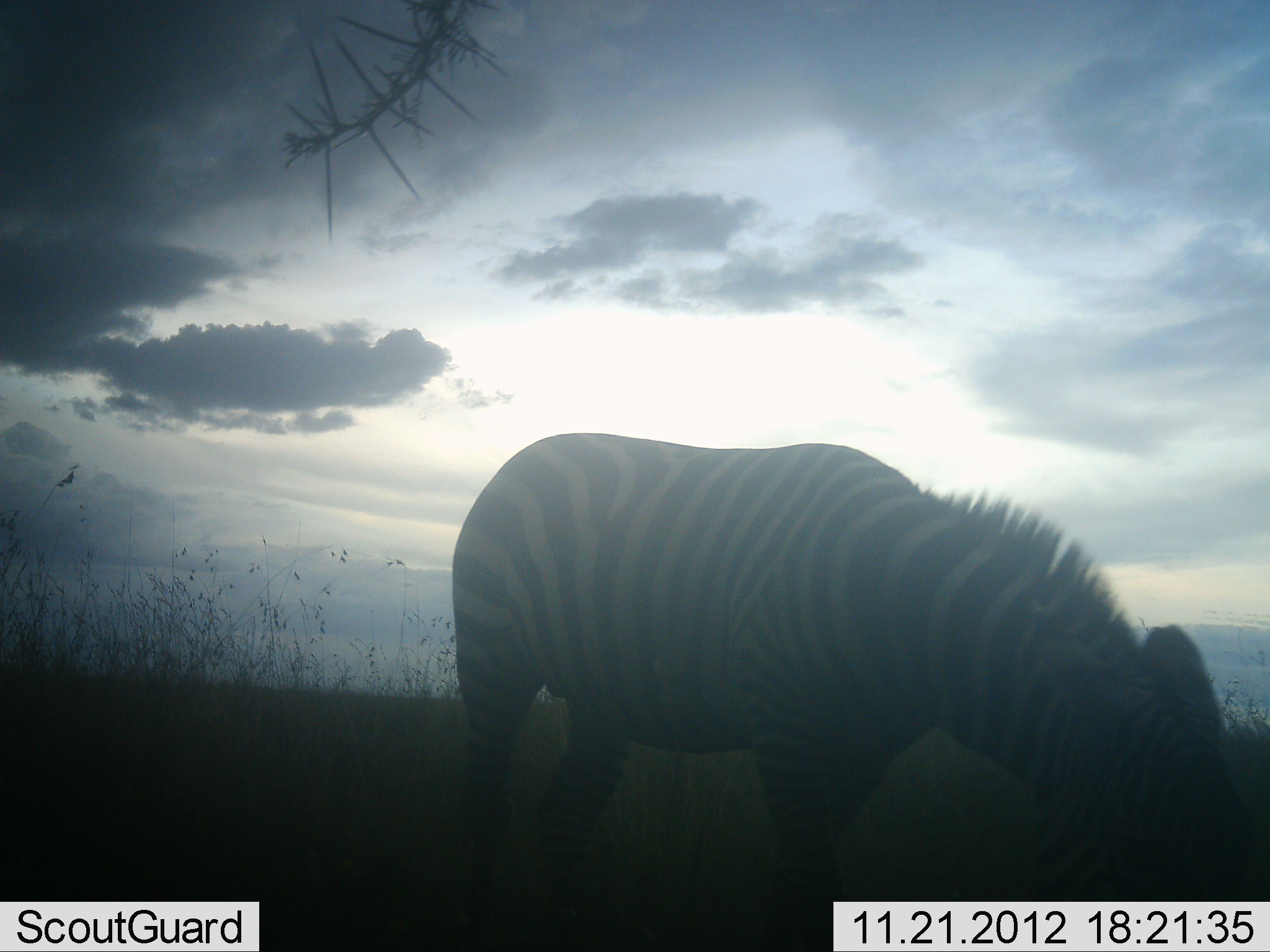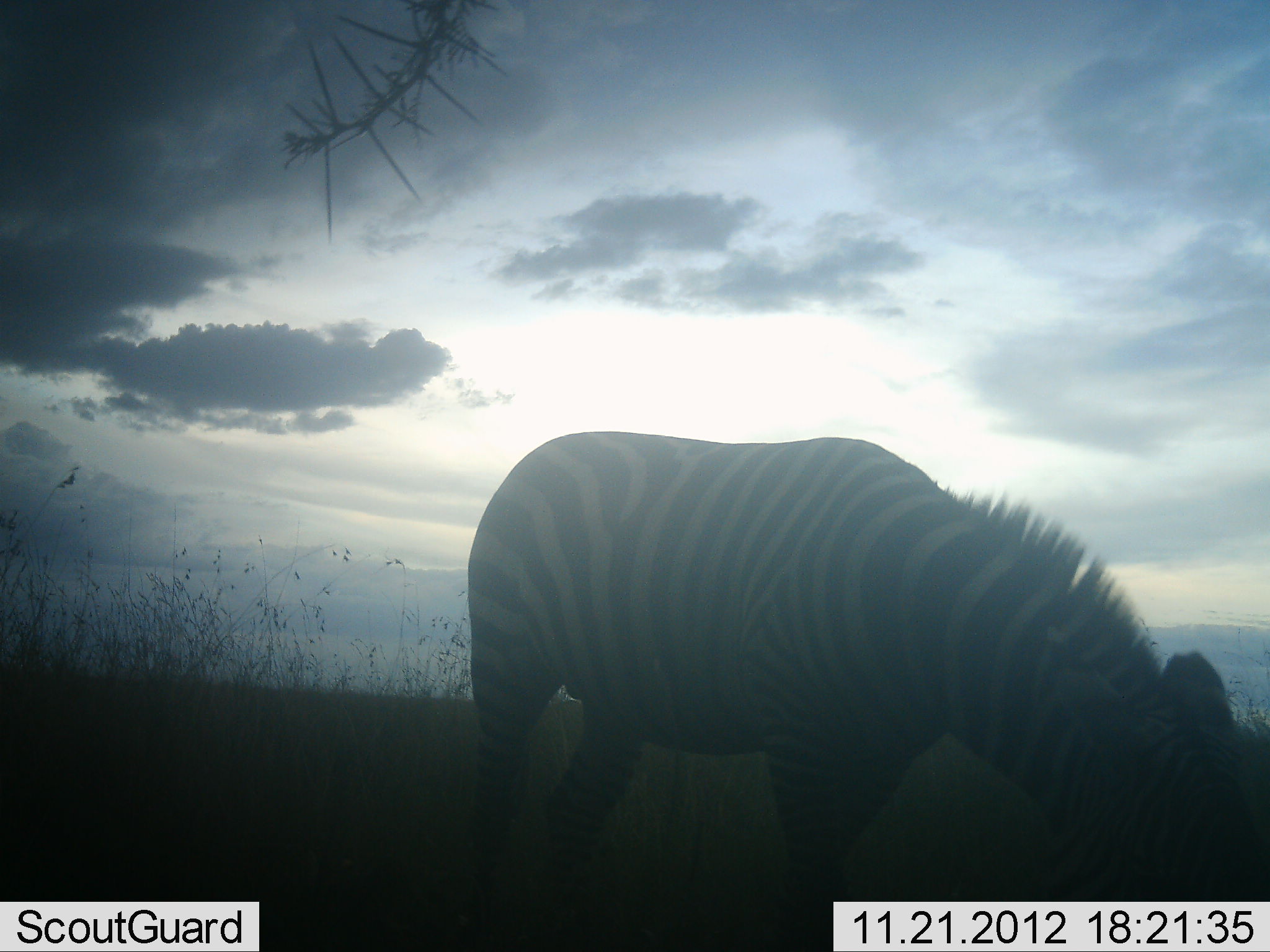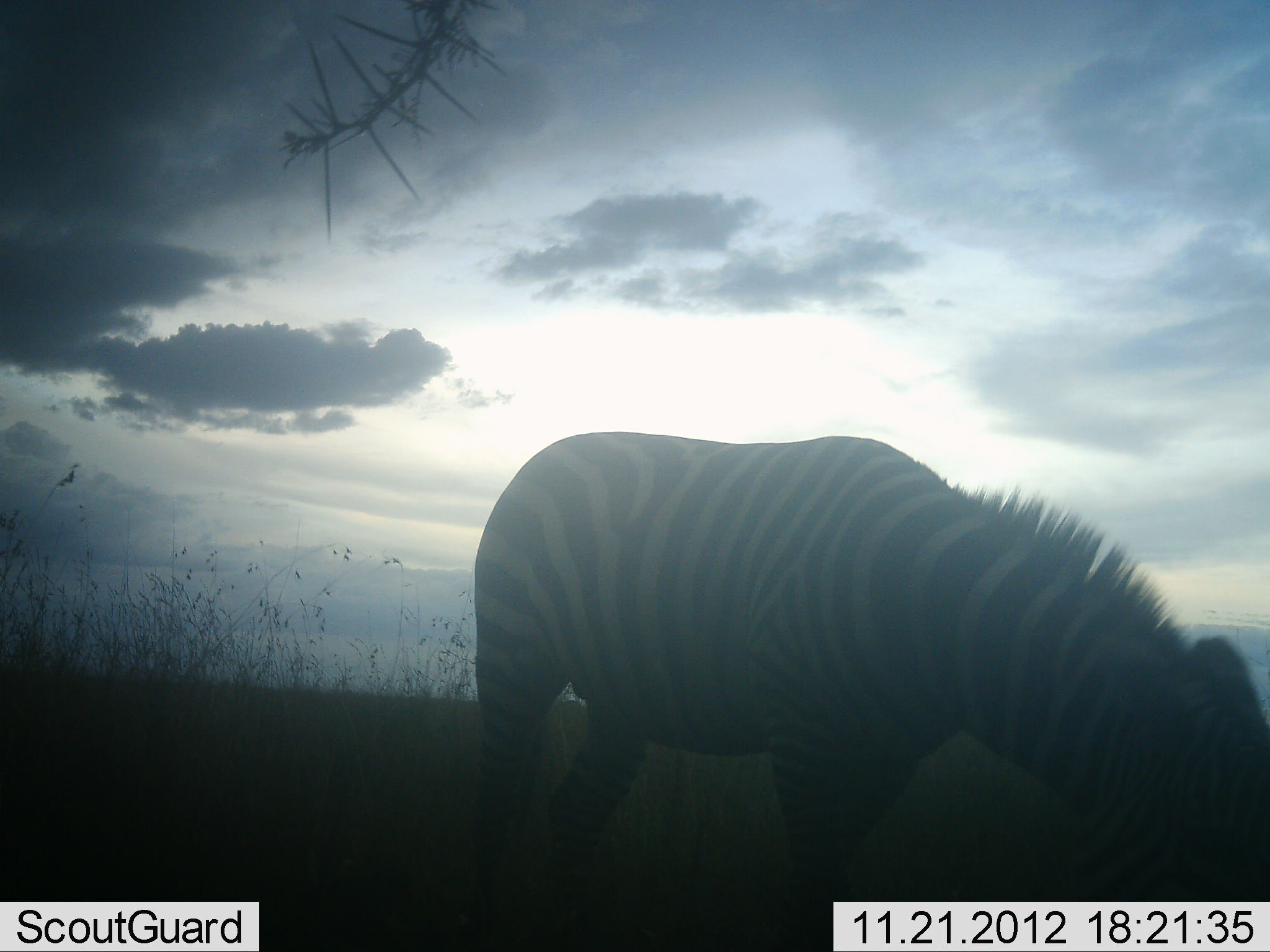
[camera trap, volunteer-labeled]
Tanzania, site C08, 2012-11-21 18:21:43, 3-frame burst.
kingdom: Animalia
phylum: Chordata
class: Mammalia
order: Perissodactyla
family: Equidae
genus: Equus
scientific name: Equus quagga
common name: plains zebra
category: zebra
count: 1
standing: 40%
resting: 0%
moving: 0%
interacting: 0%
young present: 0%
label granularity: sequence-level